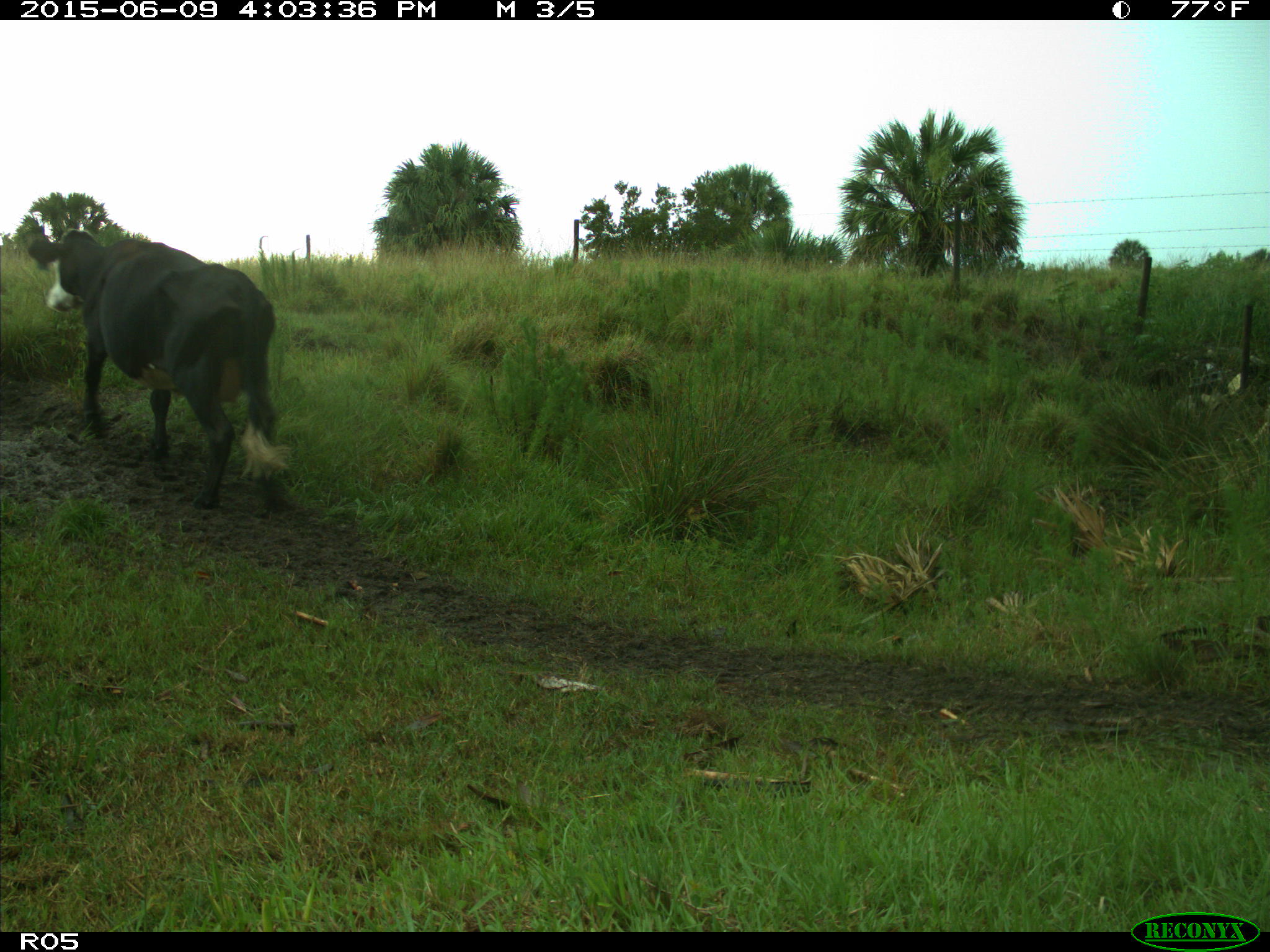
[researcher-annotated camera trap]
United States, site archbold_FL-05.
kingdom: Animalia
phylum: Chordata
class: Mammalia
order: Artiodactyla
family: Bovidae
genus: Bos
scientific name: Bos taurus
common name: domestic cow